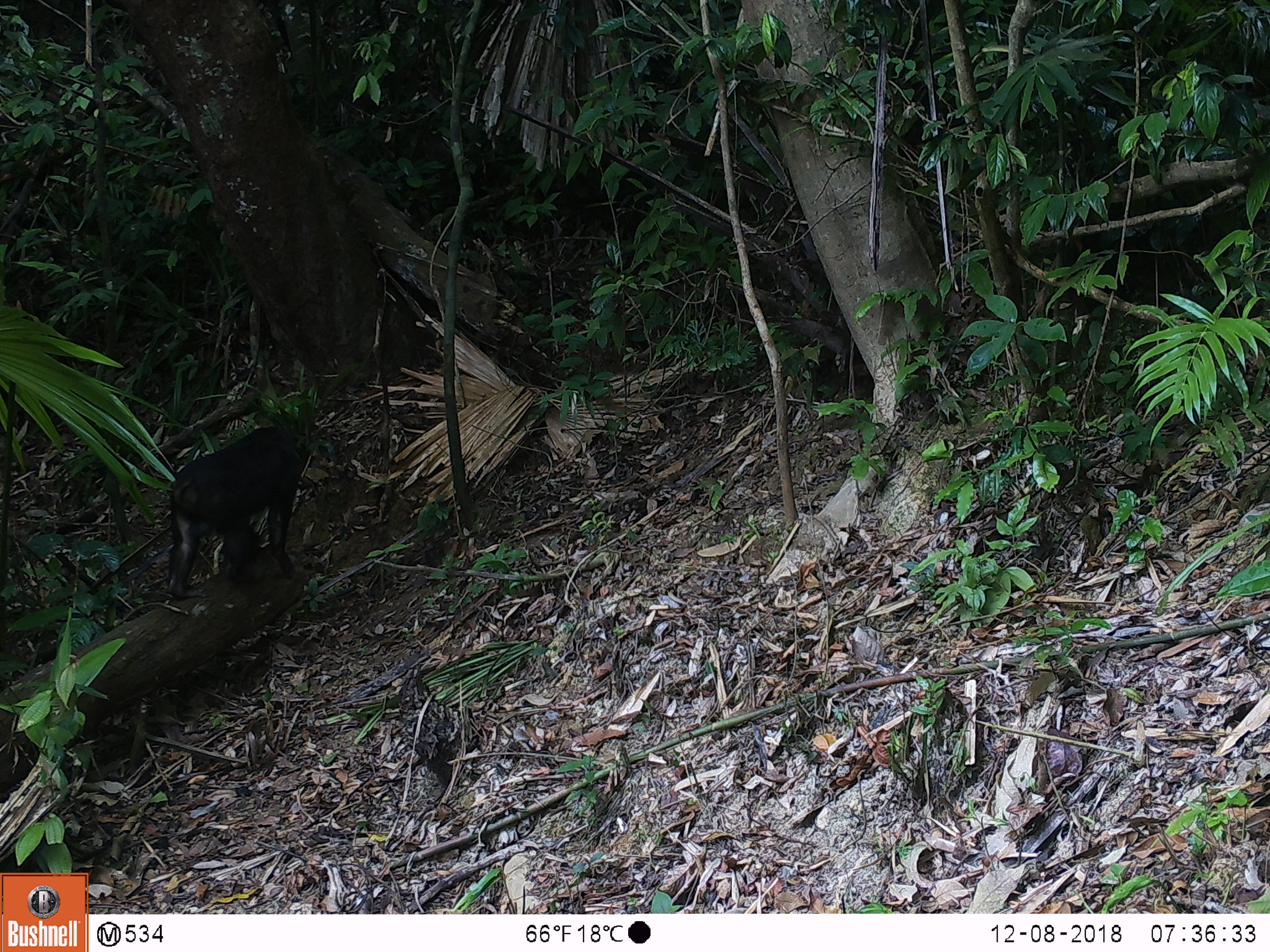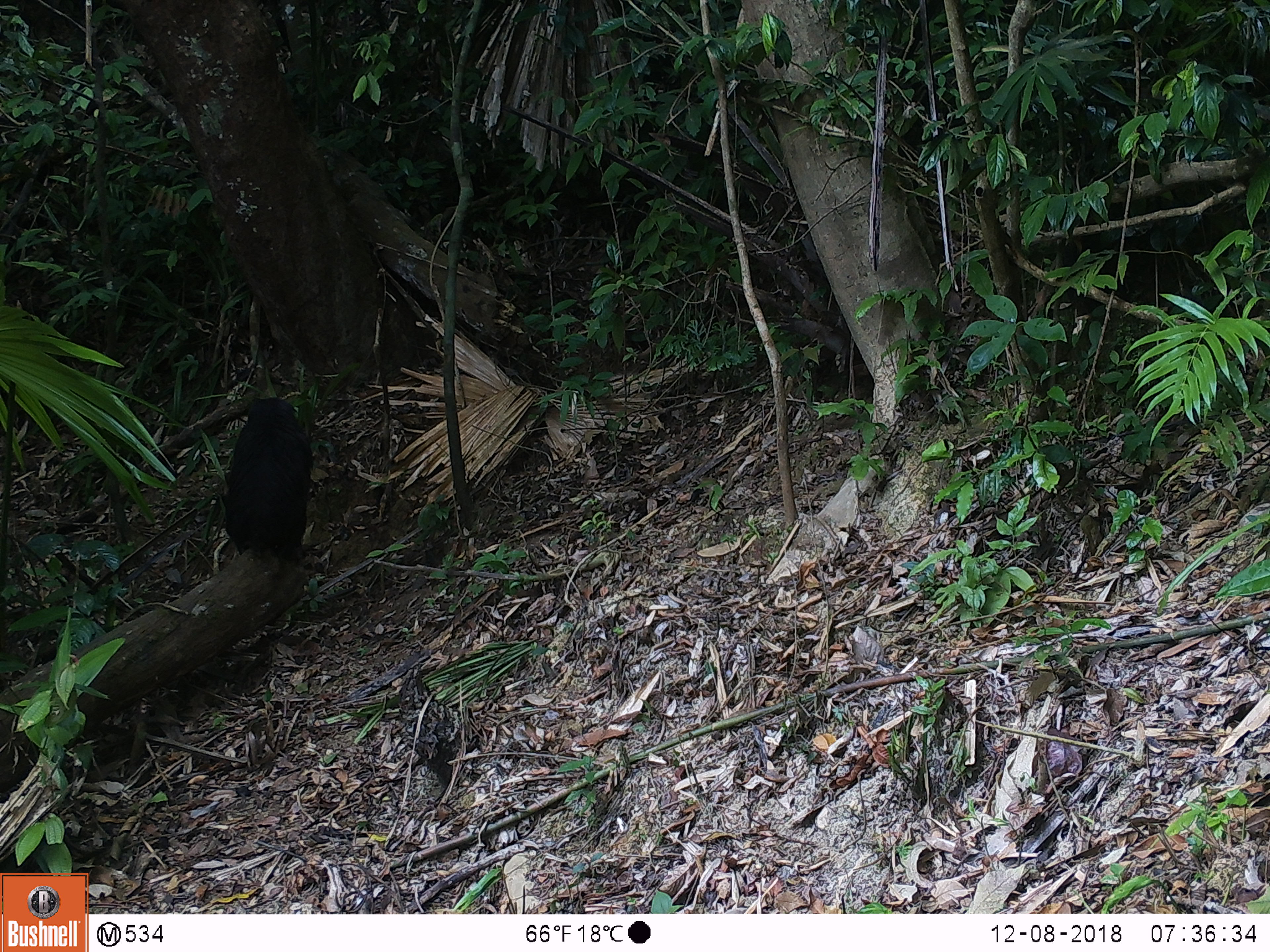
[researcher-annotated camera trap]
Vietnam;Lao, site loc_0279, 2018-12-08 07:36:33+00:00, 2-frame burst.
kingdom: Animalia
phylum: Chordata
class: Mammalia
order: Primates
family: Cercopithecidae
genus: Macaca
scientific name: Macaca arctoides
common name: stump-tailed macaque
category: stump tailed macaque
Stump tailed macaque (stump-tailed macaque) (Macaca arctoides). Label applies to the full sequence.